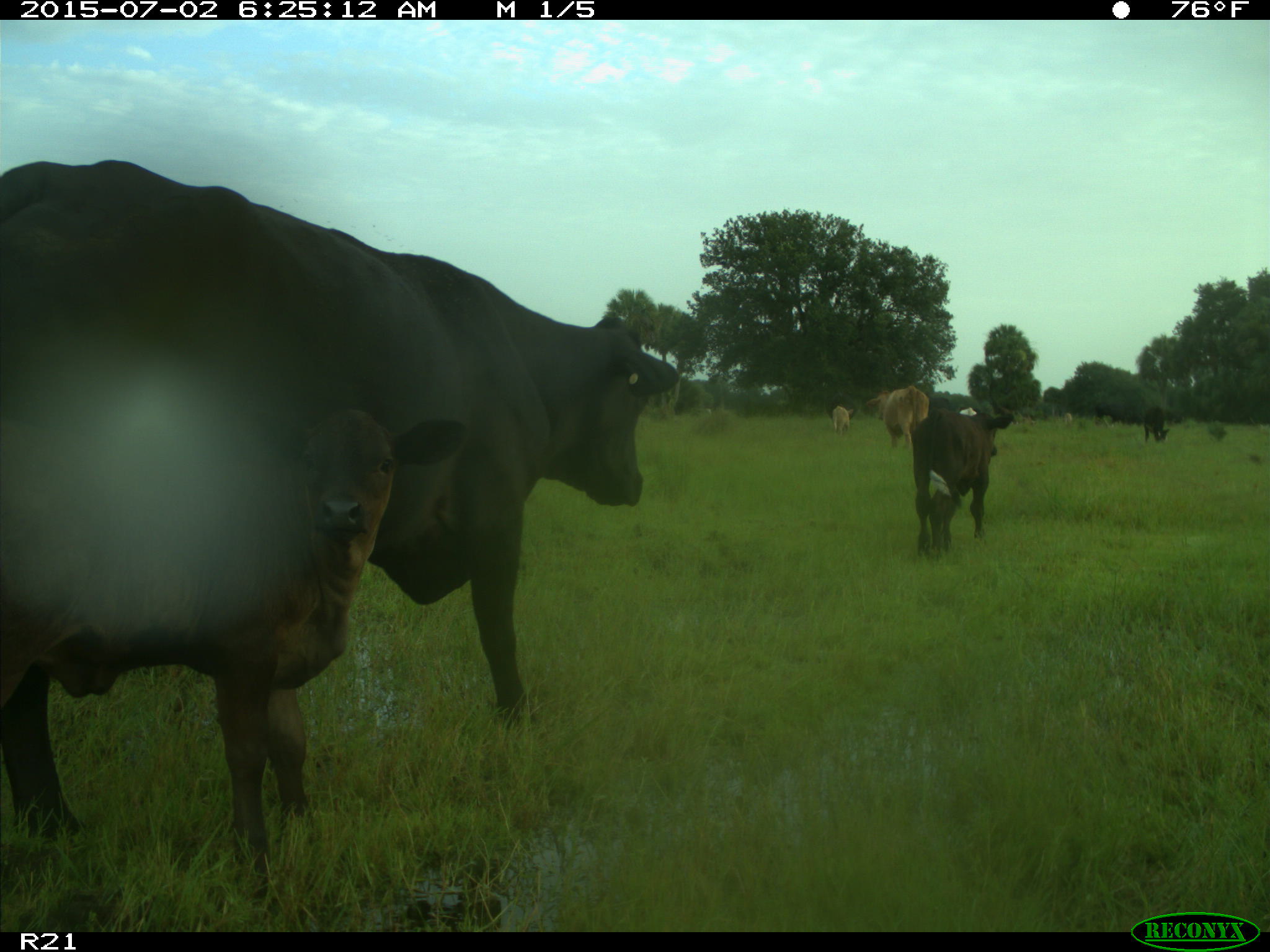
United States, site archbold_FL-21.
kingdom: Animalia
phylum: Chordata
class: Mammalia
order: Artiodactyla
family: Bovidae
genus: Bos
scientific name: Bos taurus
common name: domestic cow